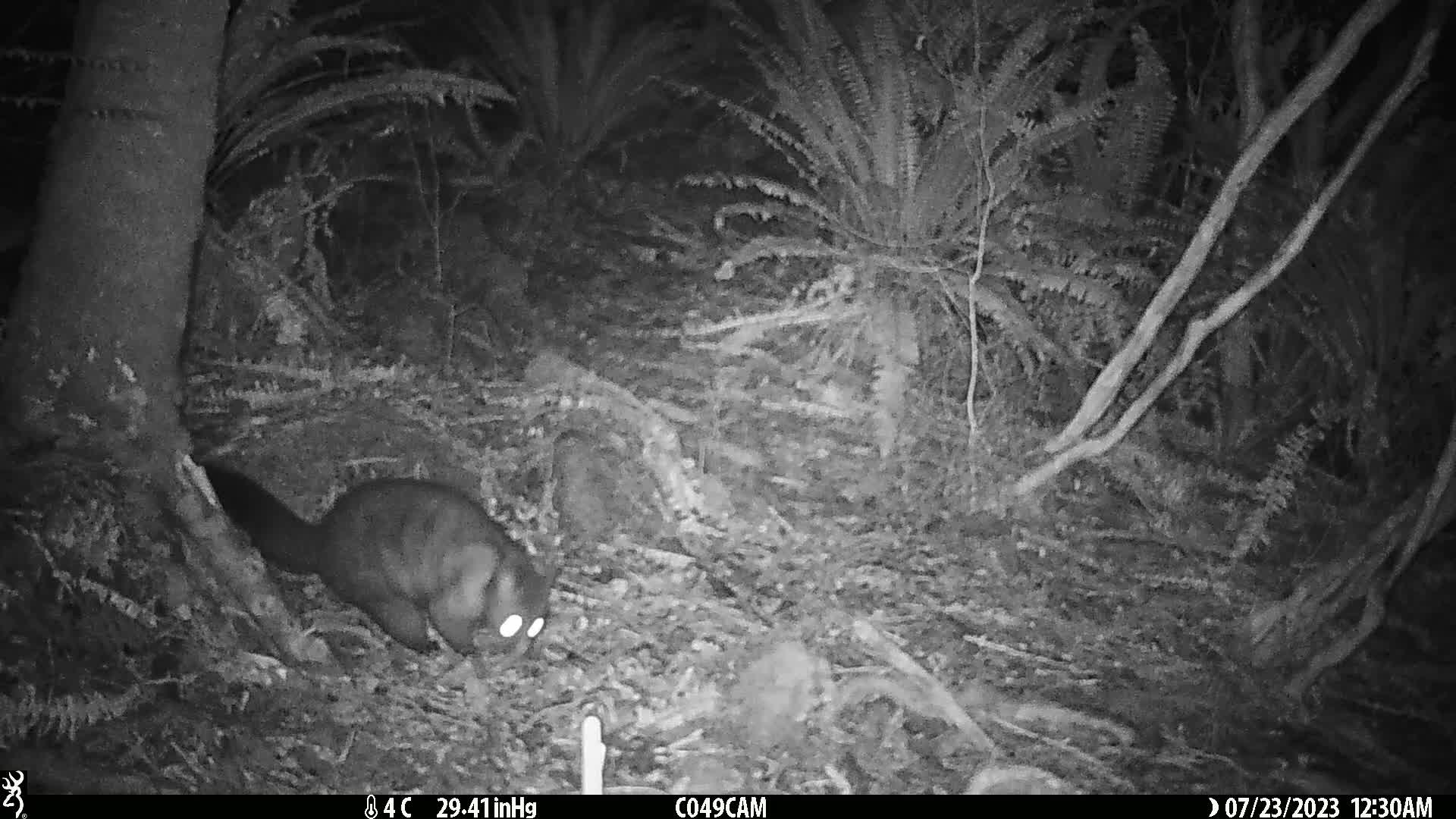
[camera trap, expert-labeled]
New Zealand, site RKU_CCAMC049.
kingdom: Animalia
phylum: Chordata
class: Mammalia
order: Diprotodontia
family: Phalangeridae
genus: Trichosurus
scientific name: Trichosurus vulpecula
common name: common brushtail possum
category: possum